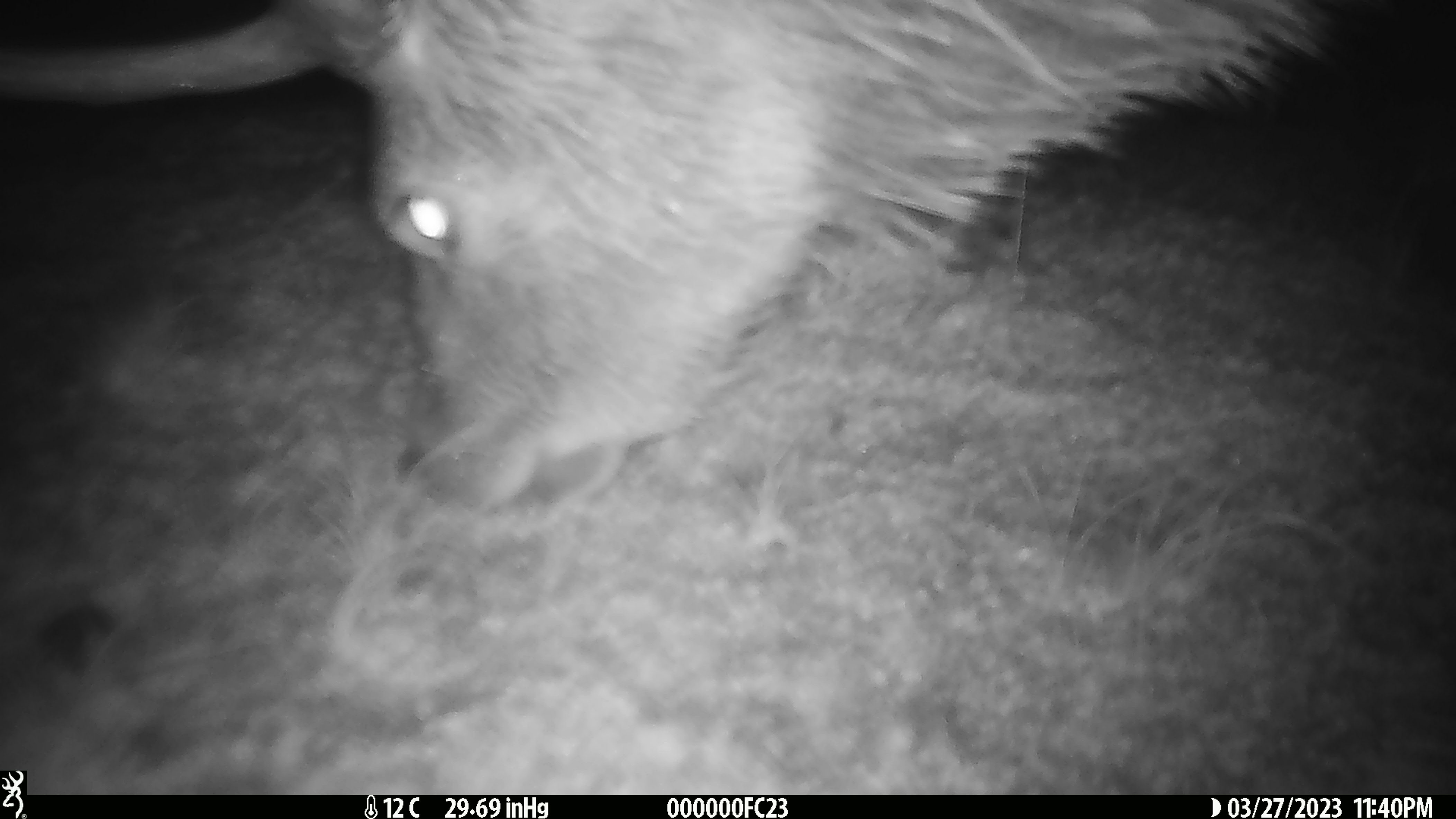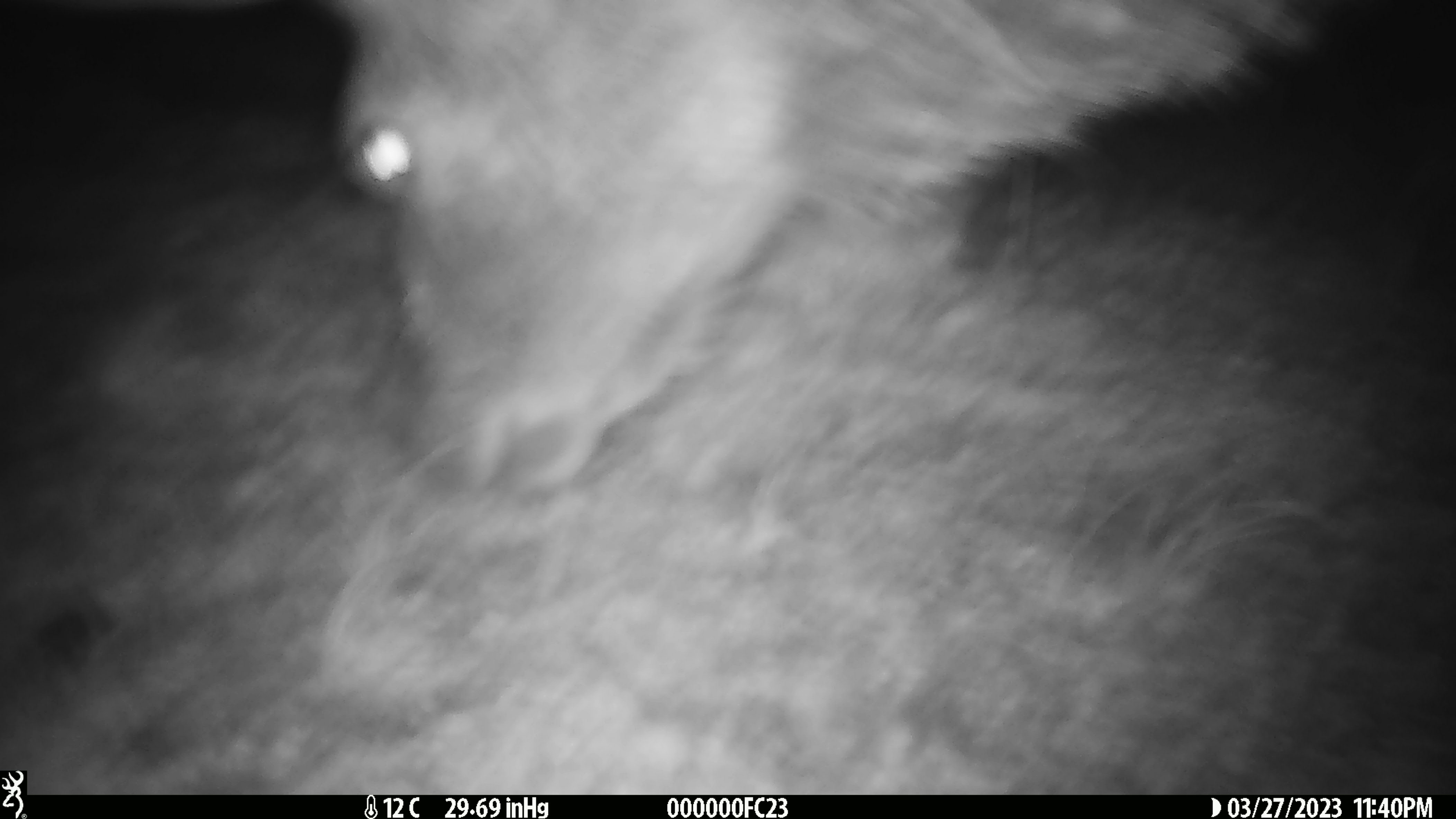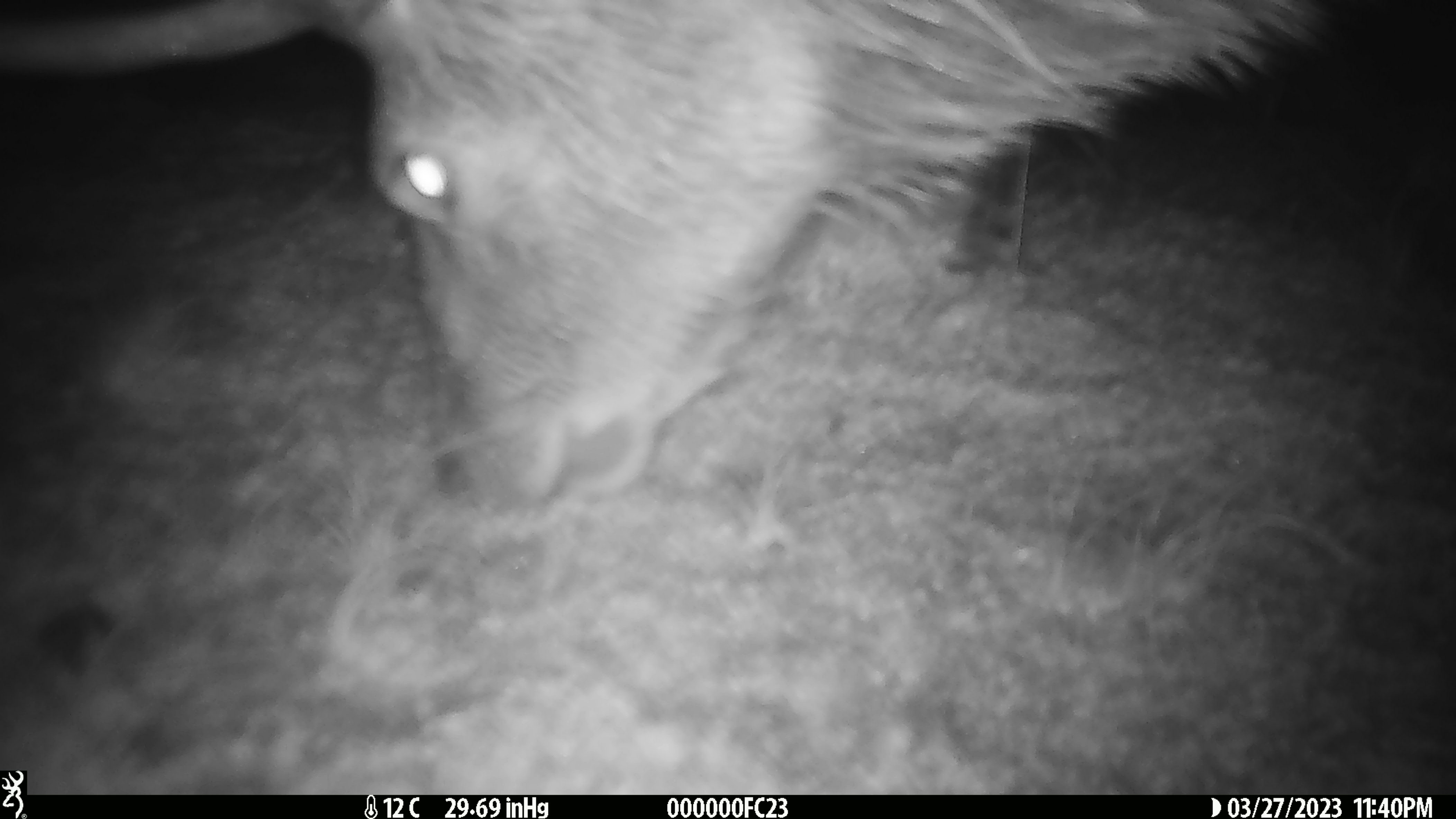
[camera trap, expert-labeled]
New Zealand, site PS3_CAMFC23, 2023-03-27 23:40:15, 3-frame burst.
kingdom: Animalia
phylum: Chordata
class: Mammalia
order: Artiodactyla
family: Cervidae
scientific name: Cervidae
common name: deer